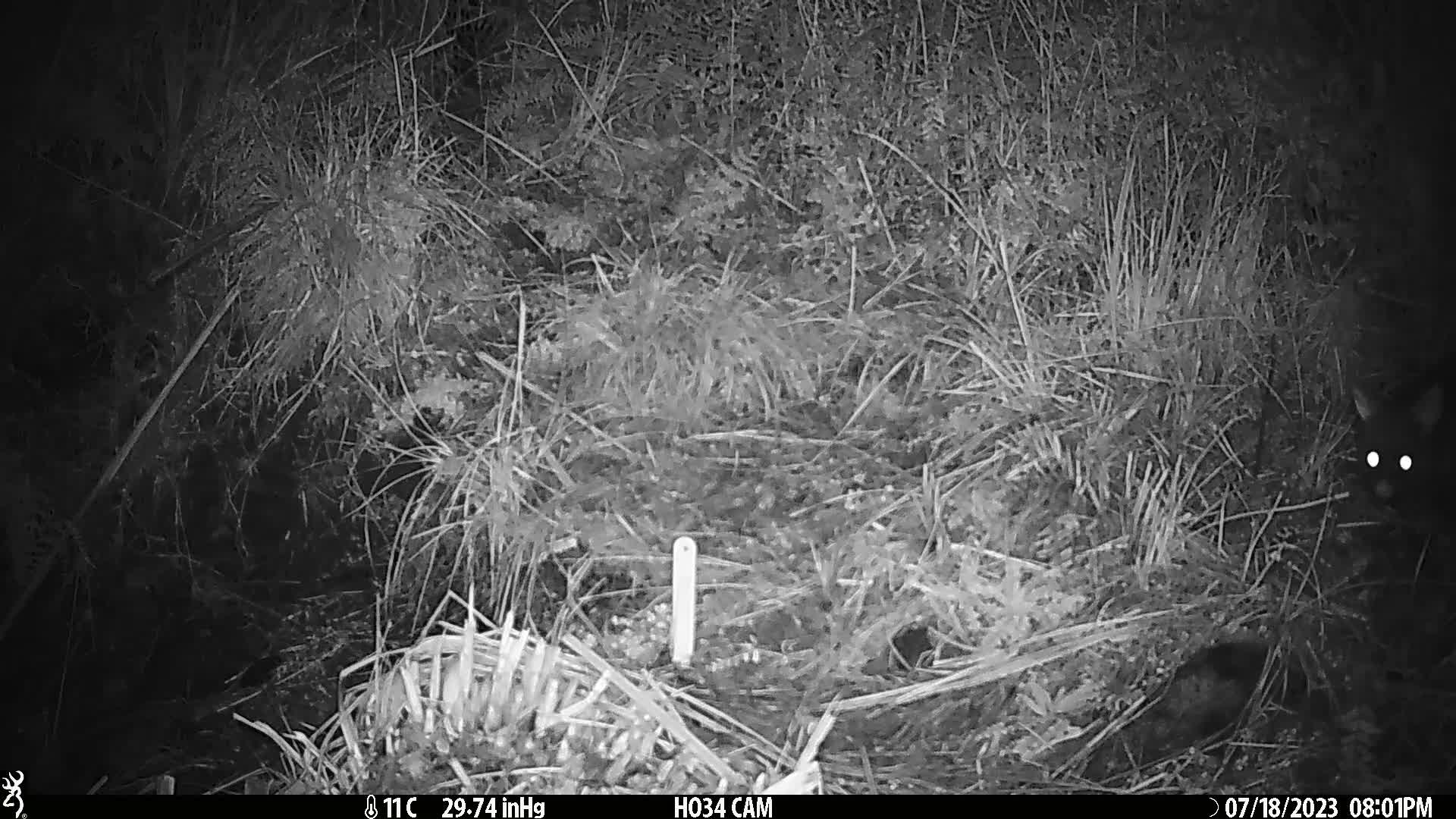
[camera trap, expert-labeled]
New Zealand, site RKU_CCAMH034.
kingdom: Animalia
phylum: Chordata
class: Mammalia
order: Diprotodontia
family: Phalangeridae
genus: Trichosurus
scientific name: Trichosurus vulpecula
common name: common brushtail possum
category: possum